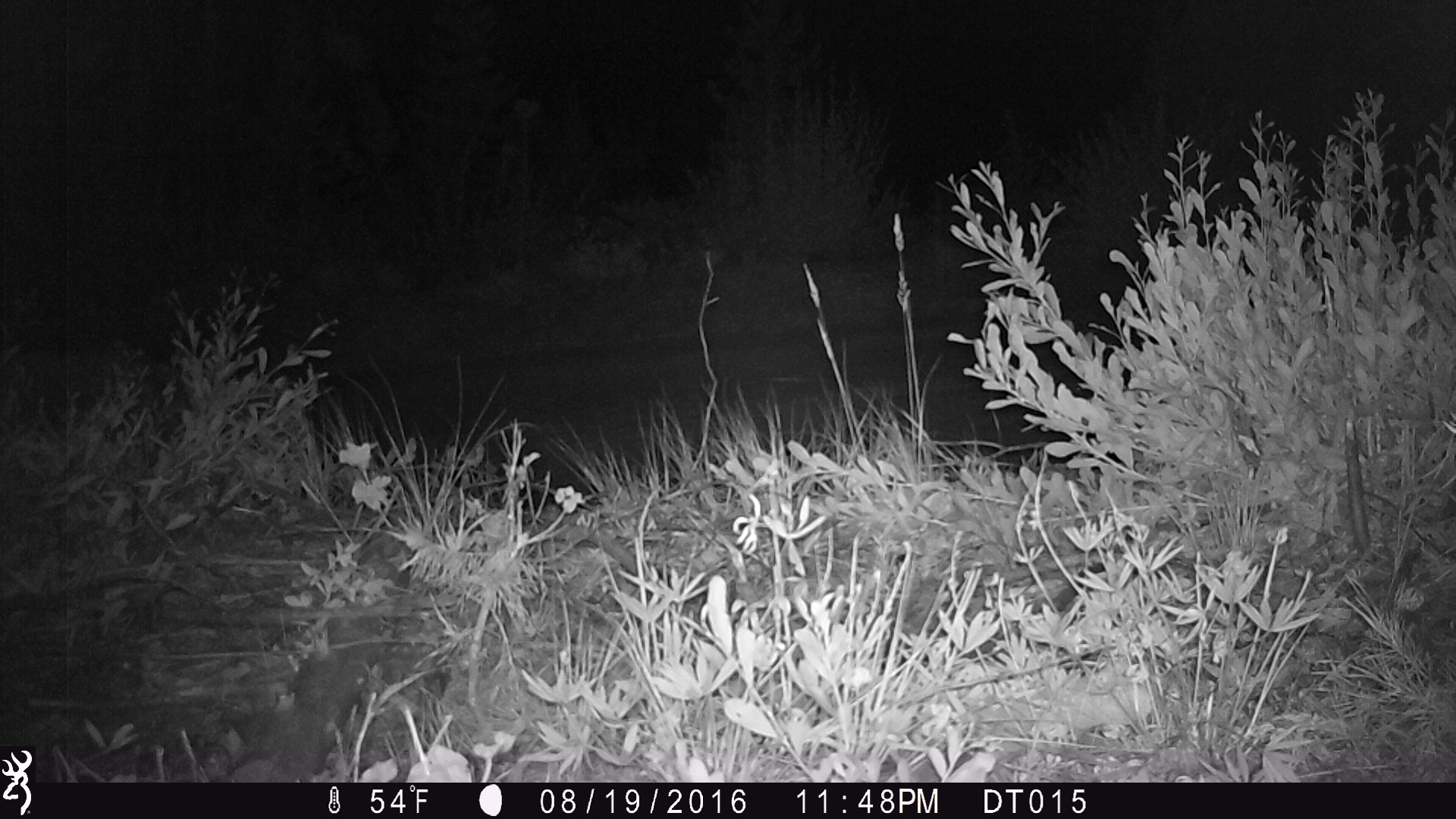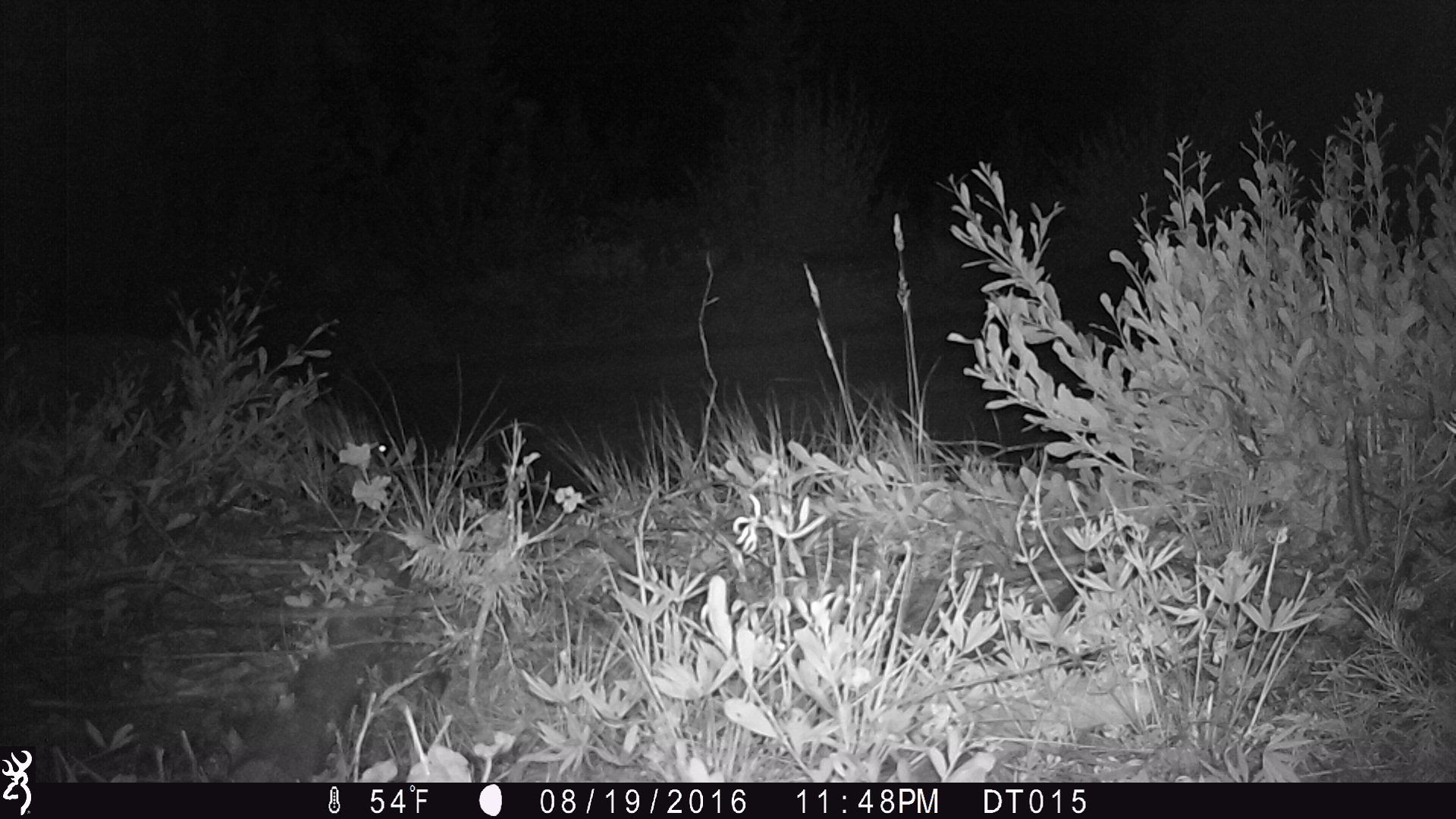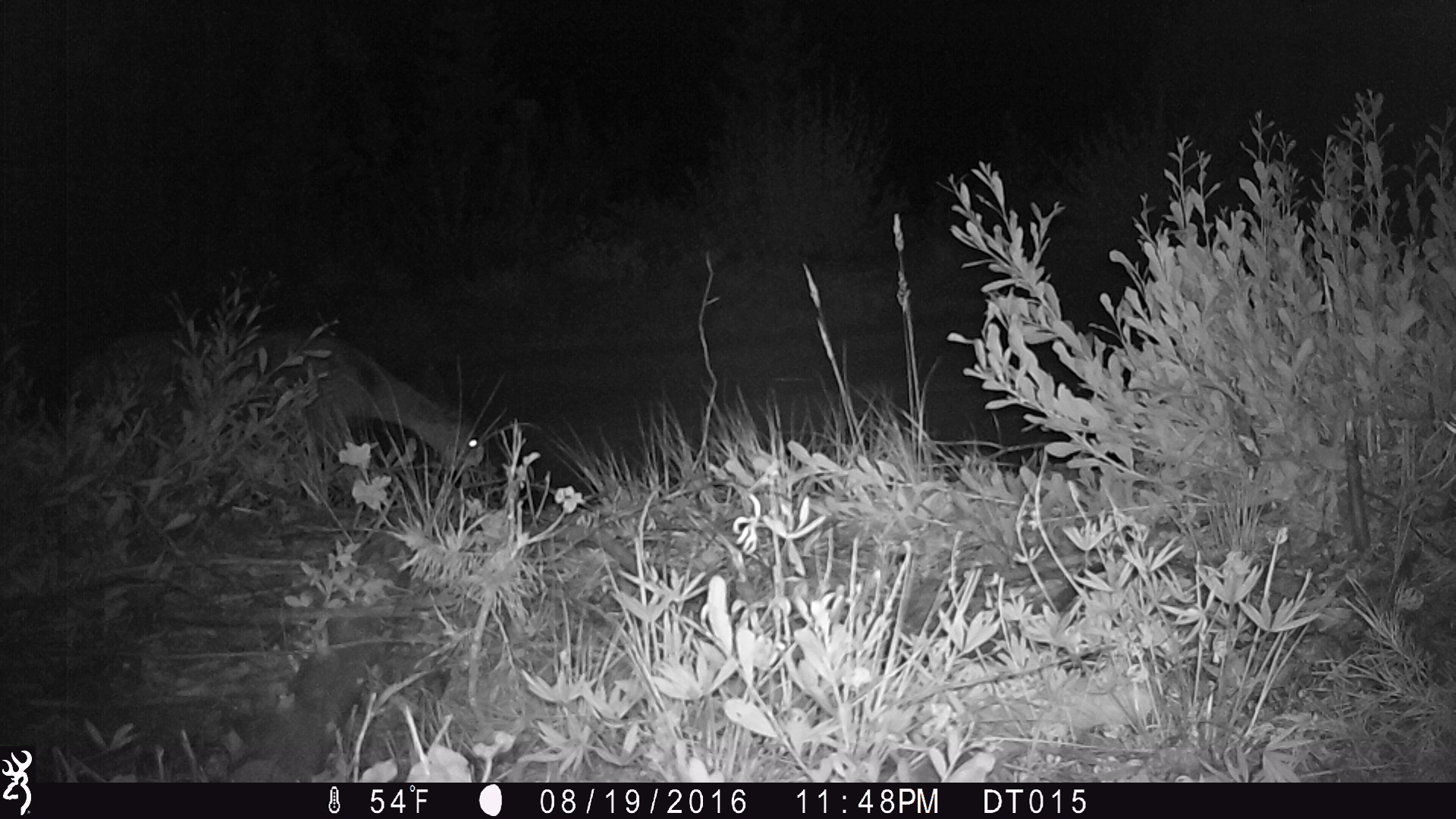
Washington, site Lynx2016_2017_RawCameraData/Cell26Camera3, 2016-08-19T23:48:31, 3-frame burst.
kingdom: Animalia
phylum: Chordata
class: Mammalia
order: Artiodactyla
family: Cervidae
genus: Odocoileus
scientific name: Odocoileus hemionus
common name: mule deer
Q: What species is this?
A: Odocoileus hemionus (mule deer).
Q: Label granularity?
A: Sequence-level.